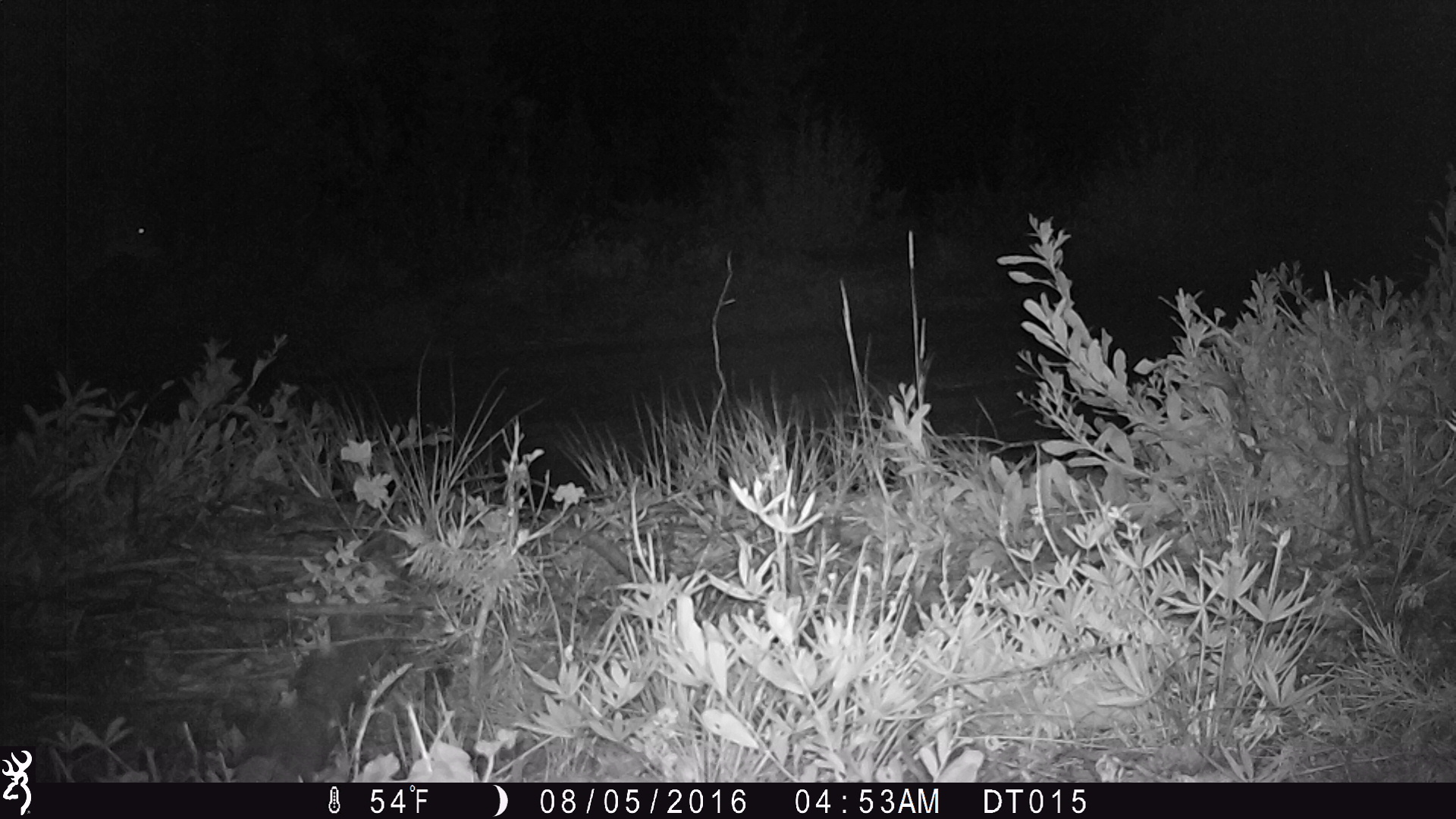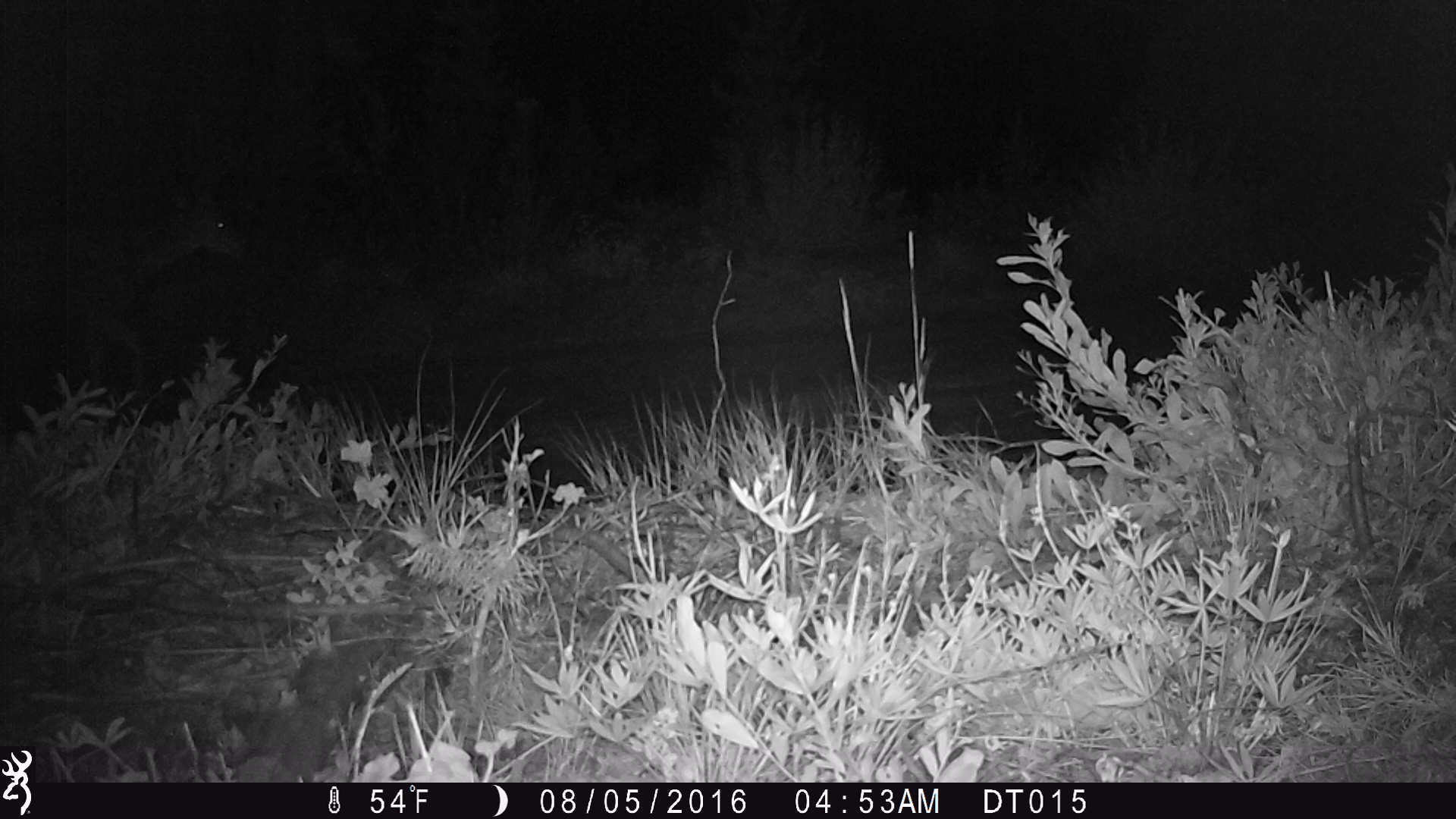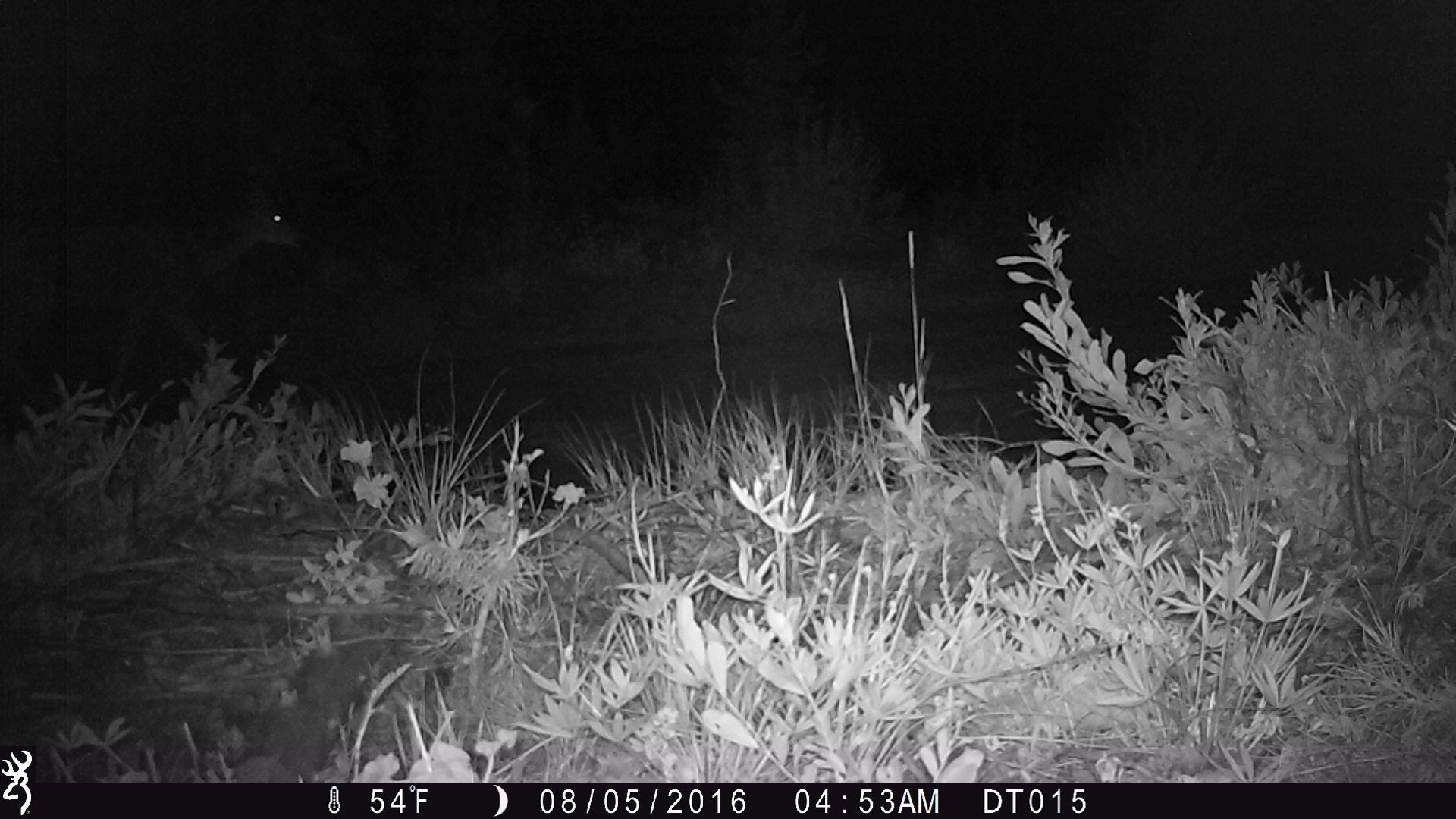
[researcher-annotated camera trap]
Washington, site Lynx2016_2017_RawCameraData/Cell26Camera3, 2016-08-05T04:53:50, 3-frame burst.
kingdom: Animalia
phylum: Chordata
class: Mammalia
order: Artiodactyla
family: Cervidae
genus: Odocoileus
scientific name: Odocoileus hemionus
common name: mule deer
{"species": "Odocoileus hemionus (mule deer)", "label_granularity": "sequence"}